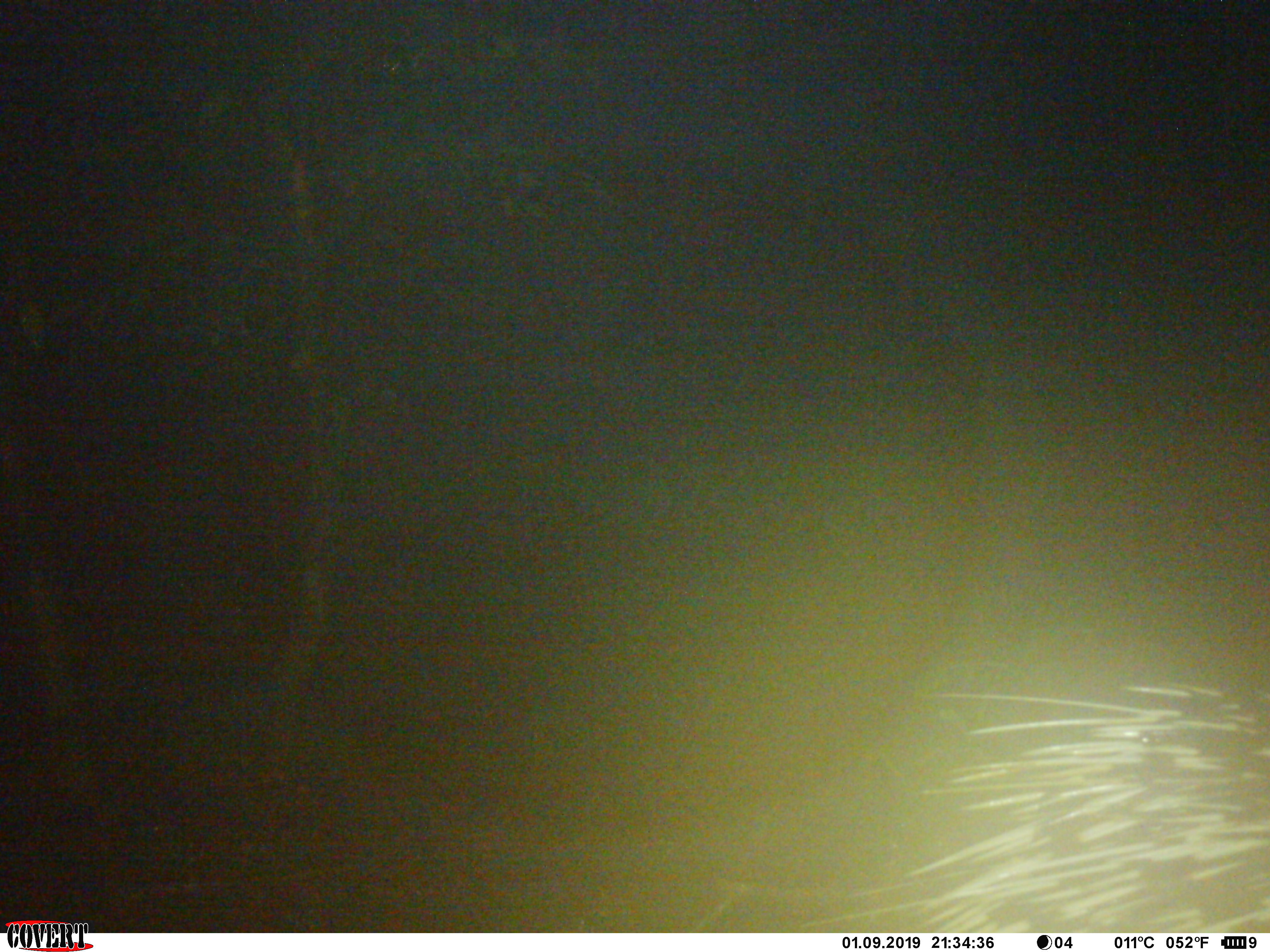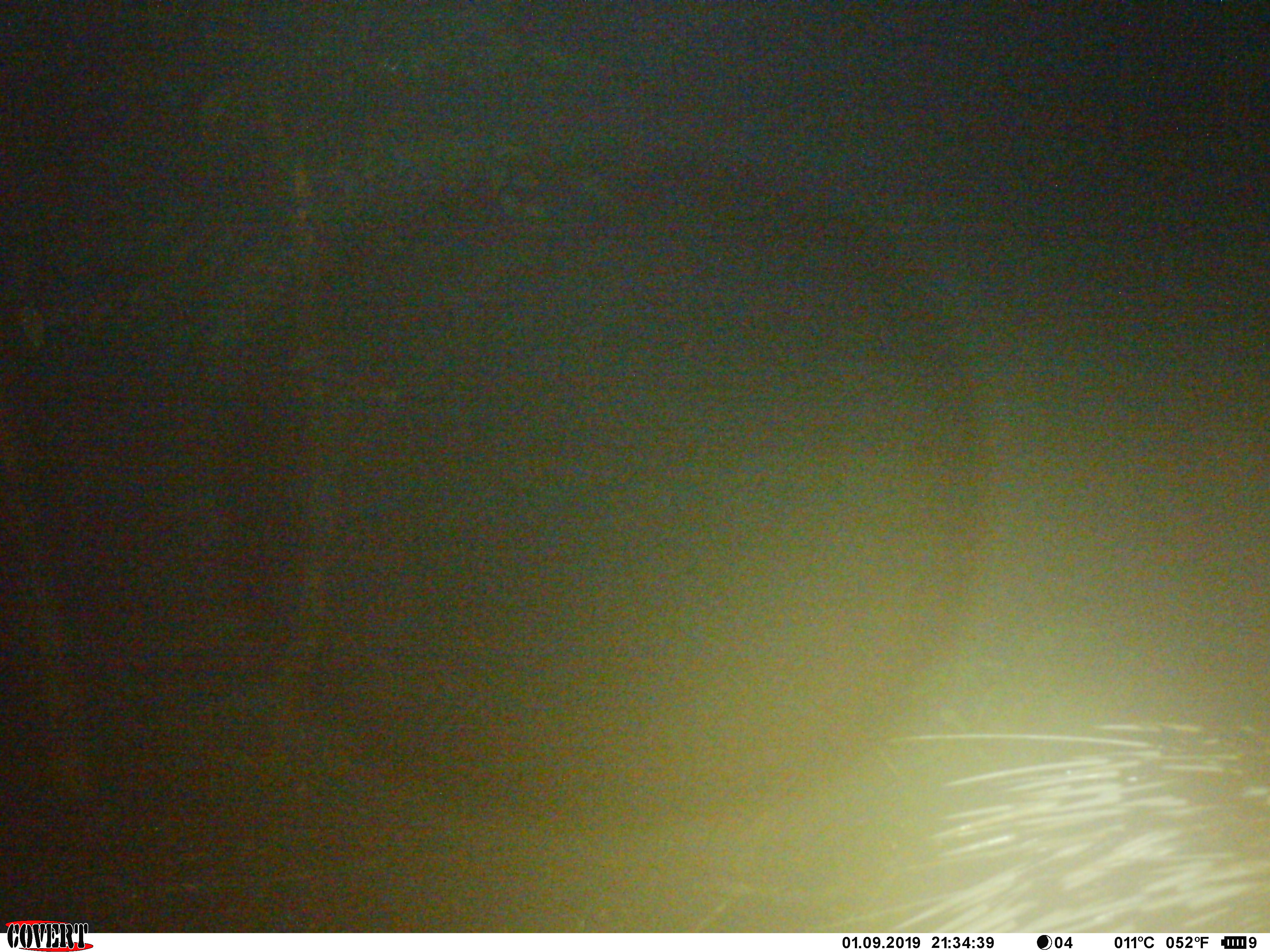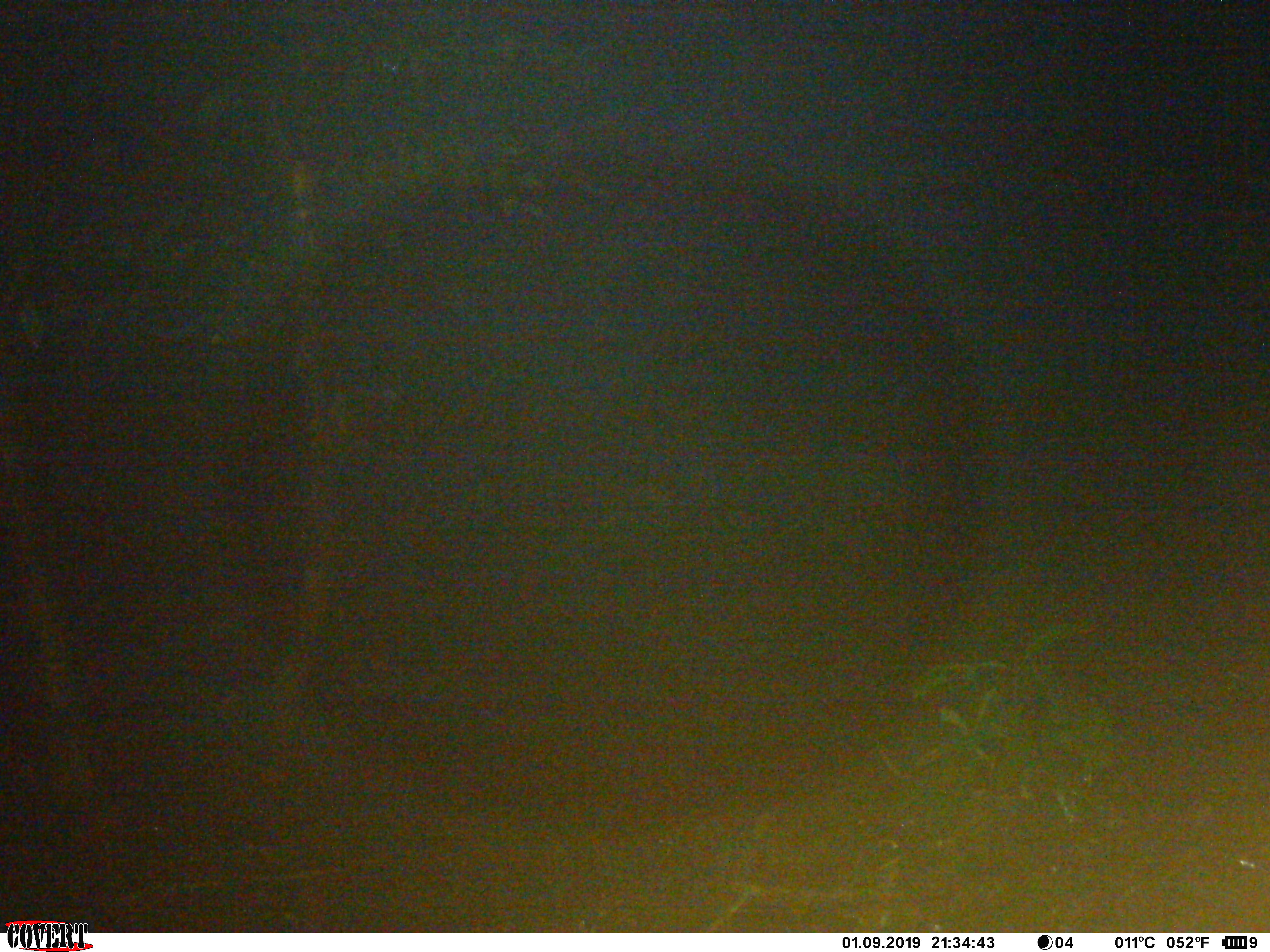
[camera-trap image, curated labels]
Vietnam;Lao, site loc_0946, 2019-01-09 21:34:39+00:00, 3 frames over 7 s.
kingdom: Animalia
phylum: Chordata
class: Mammalia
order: Rodentia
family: Hystricidae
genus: Hystrix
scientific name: Hystrix brachyura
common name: malayan porcupine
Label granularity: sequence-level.